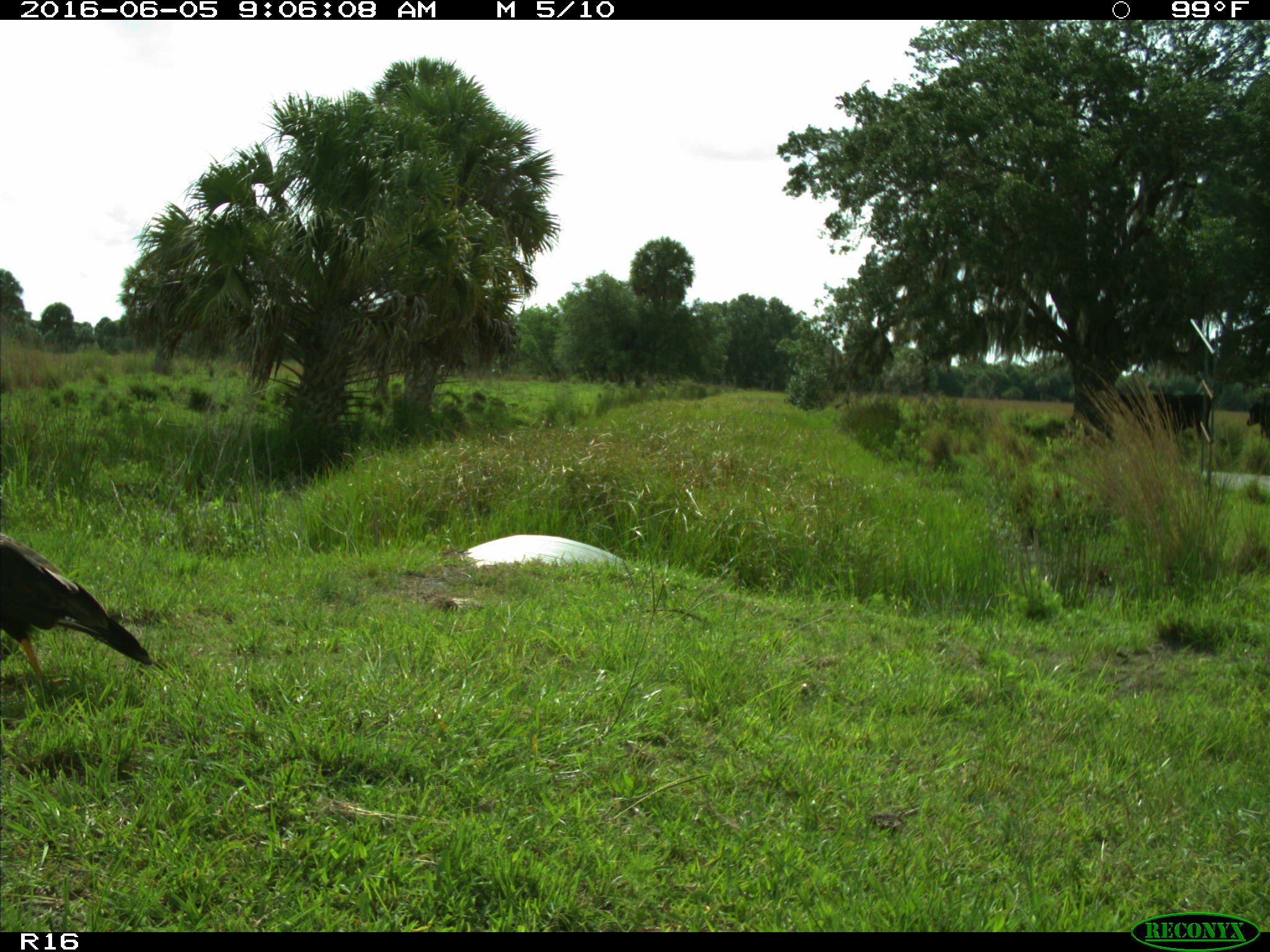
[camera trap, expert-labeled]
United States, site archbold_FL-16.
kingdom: Animalia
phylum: Chordata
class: Aves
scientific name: Aves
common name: birds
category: unidentified bird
Unidentified bird (birds) (Aves).